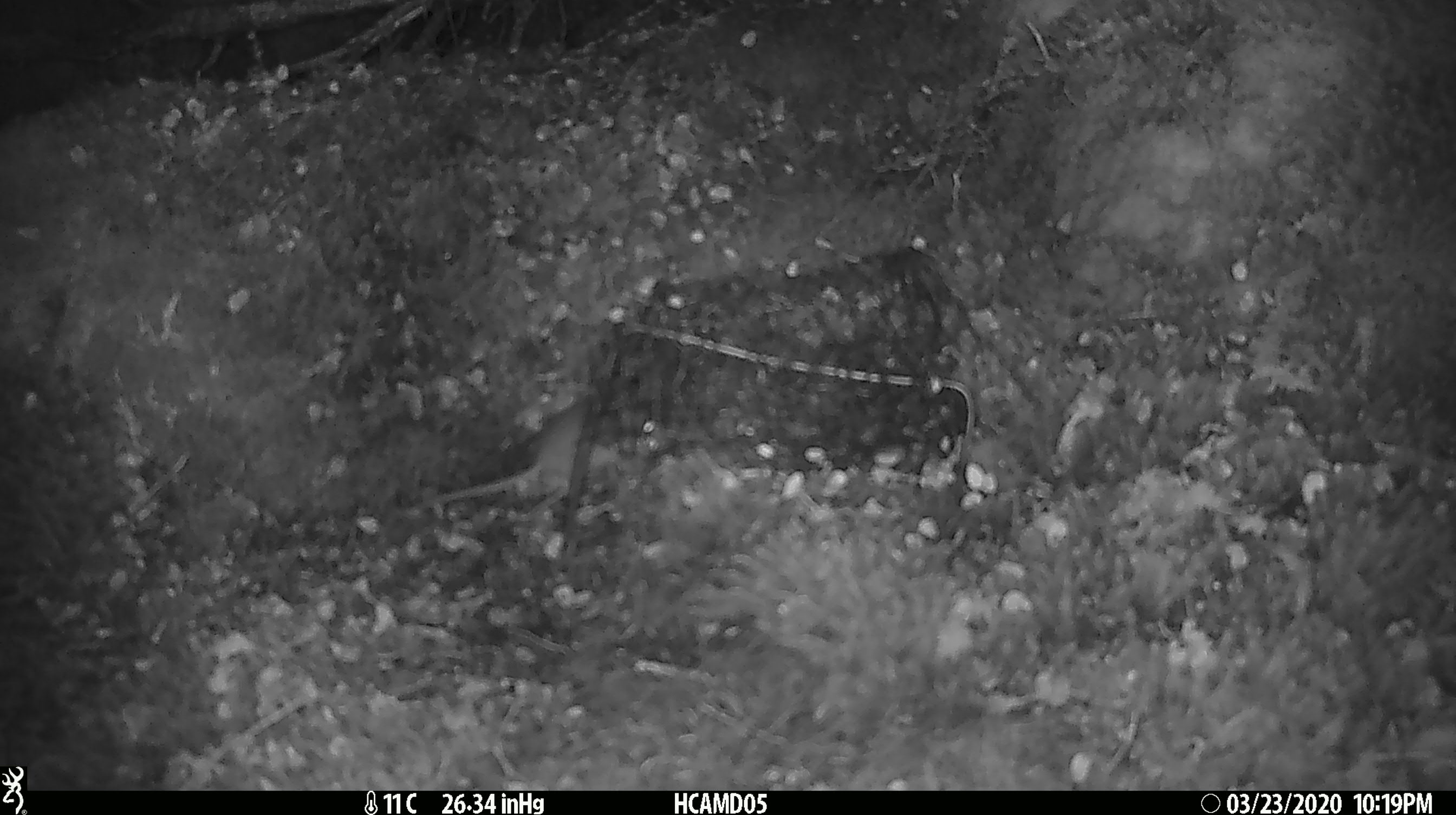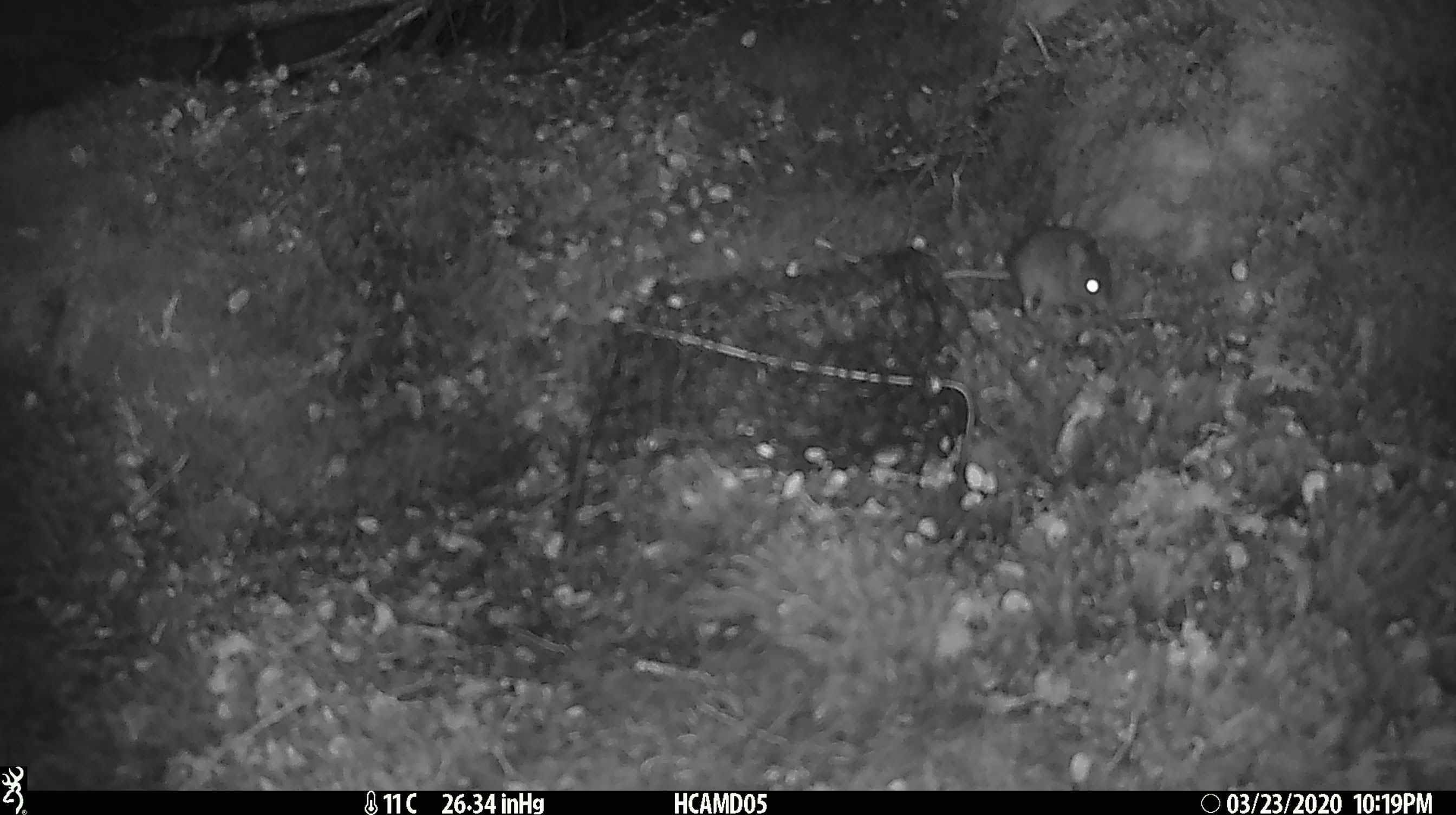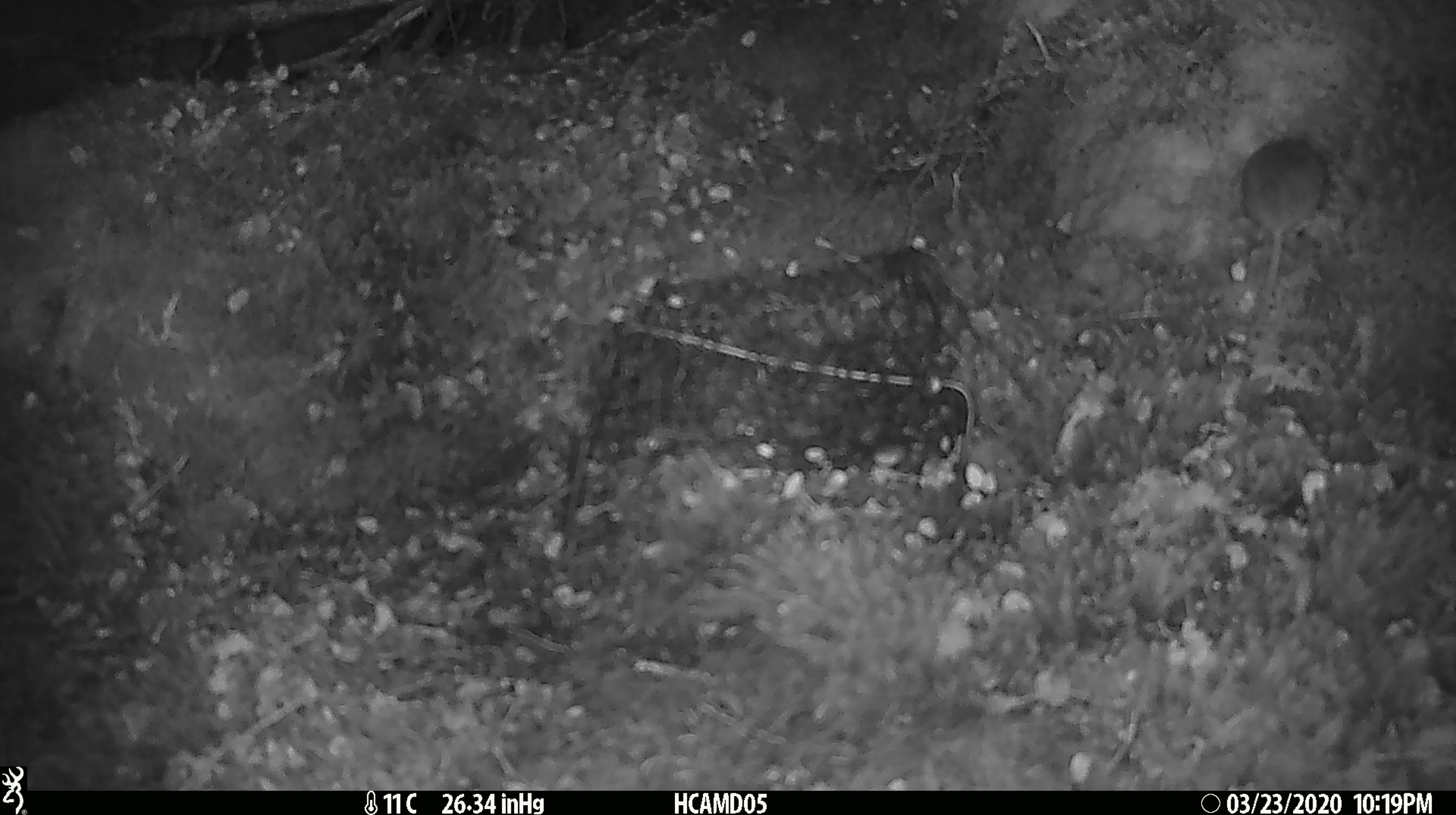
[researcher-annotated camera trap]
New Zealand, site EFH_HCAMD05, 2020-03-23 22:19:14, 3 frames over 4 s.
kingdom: Animalia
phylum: Chordata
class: Mammalia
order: Rodentia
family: Muridae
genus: Mus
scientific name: Mus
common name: mouse